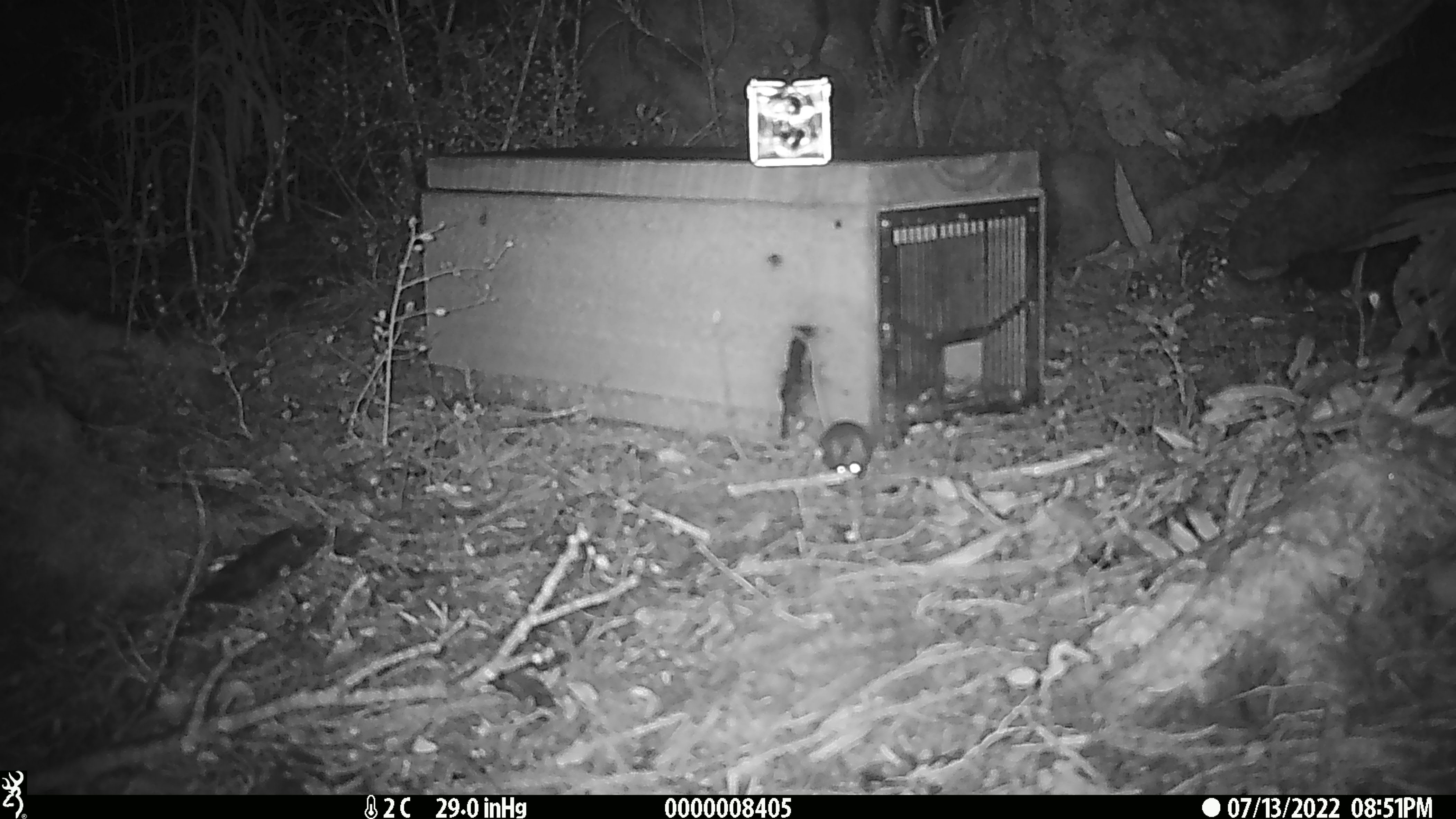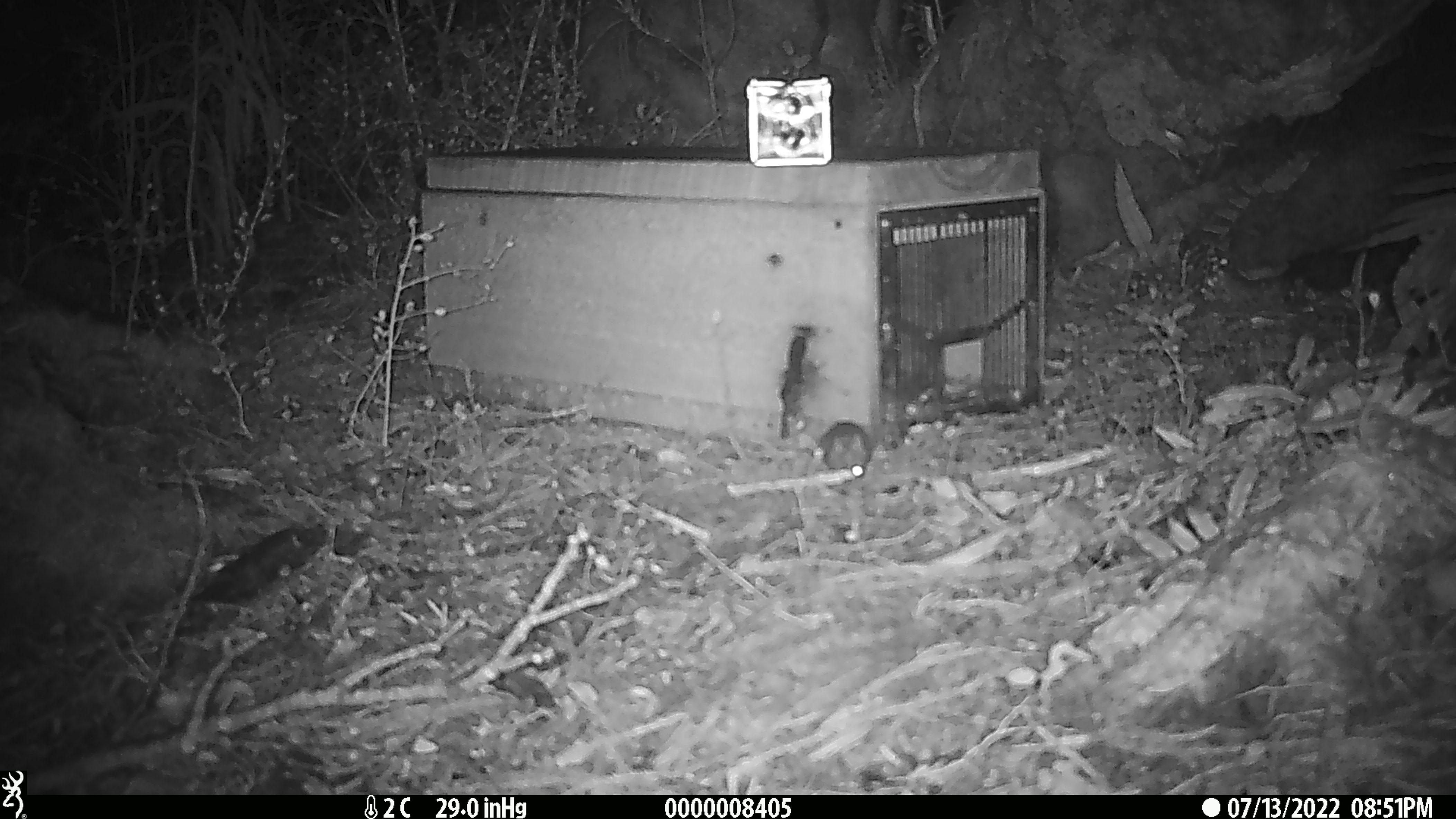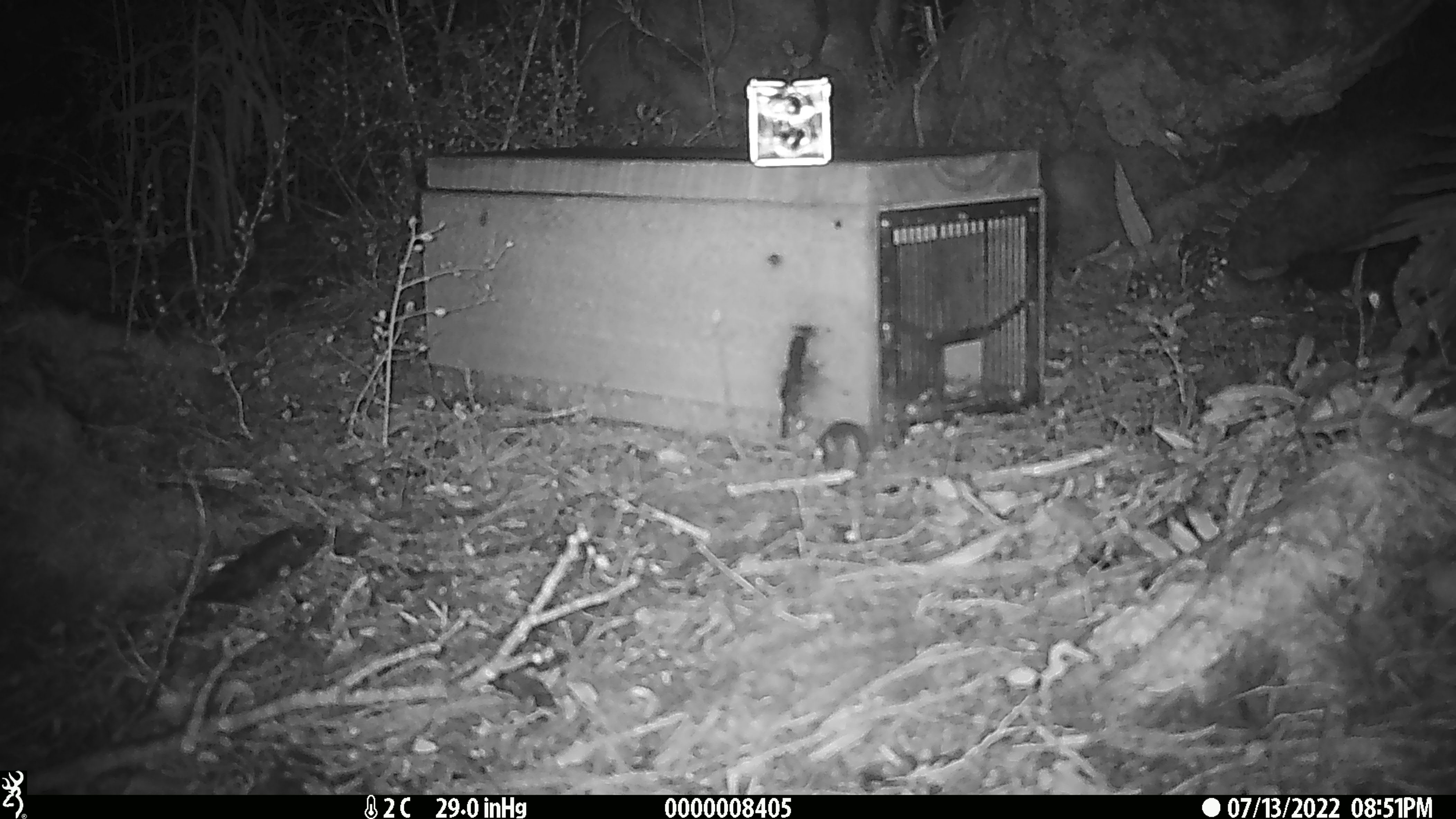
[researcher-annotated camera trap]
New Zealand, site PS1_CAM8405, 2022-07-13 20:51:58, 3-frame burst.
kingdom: Animalia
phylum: Chordata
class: Mammalia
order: Rodentia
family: Muridae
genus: Mus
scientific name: Mus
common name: mouse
Mouse (Mus).